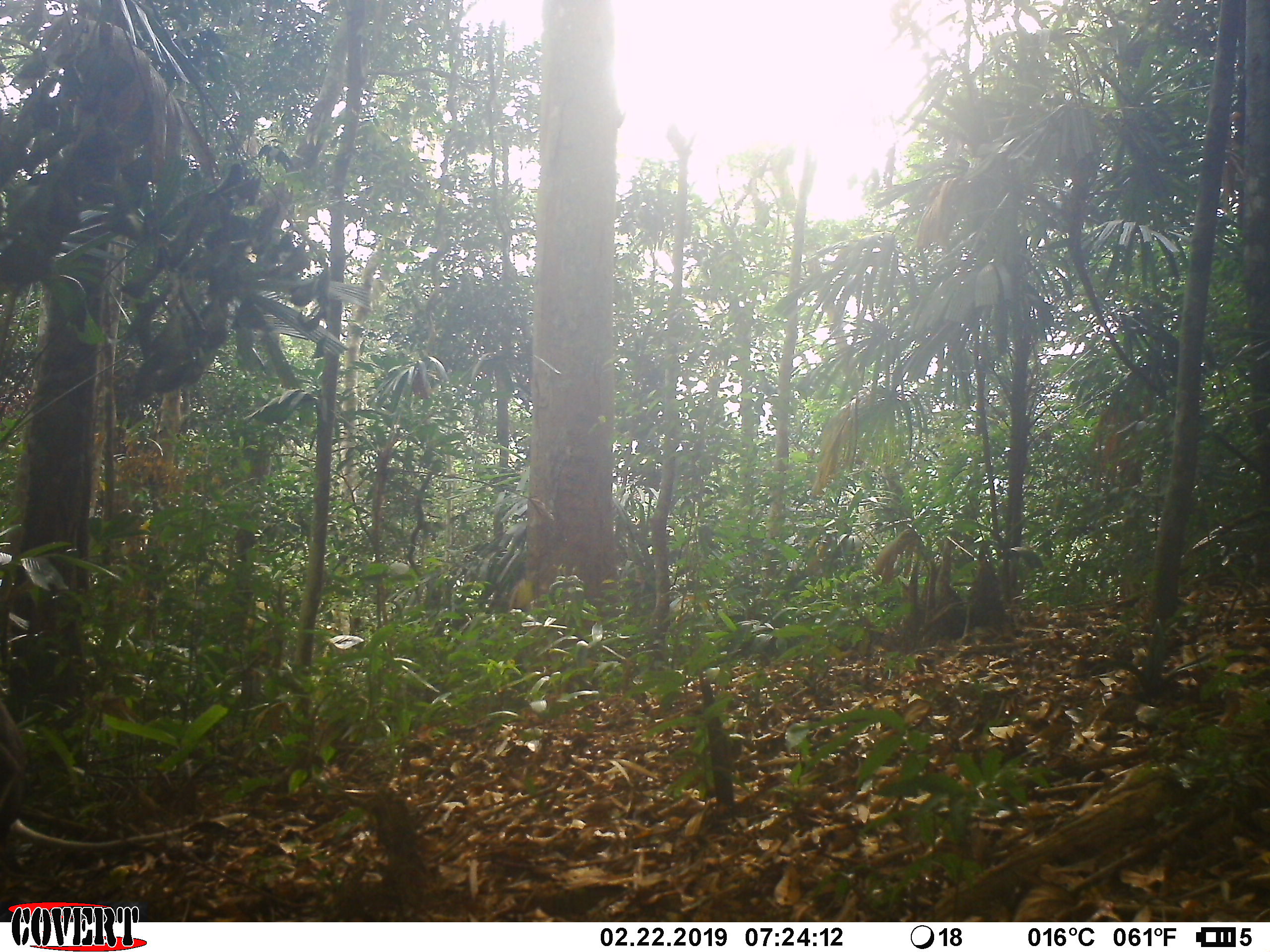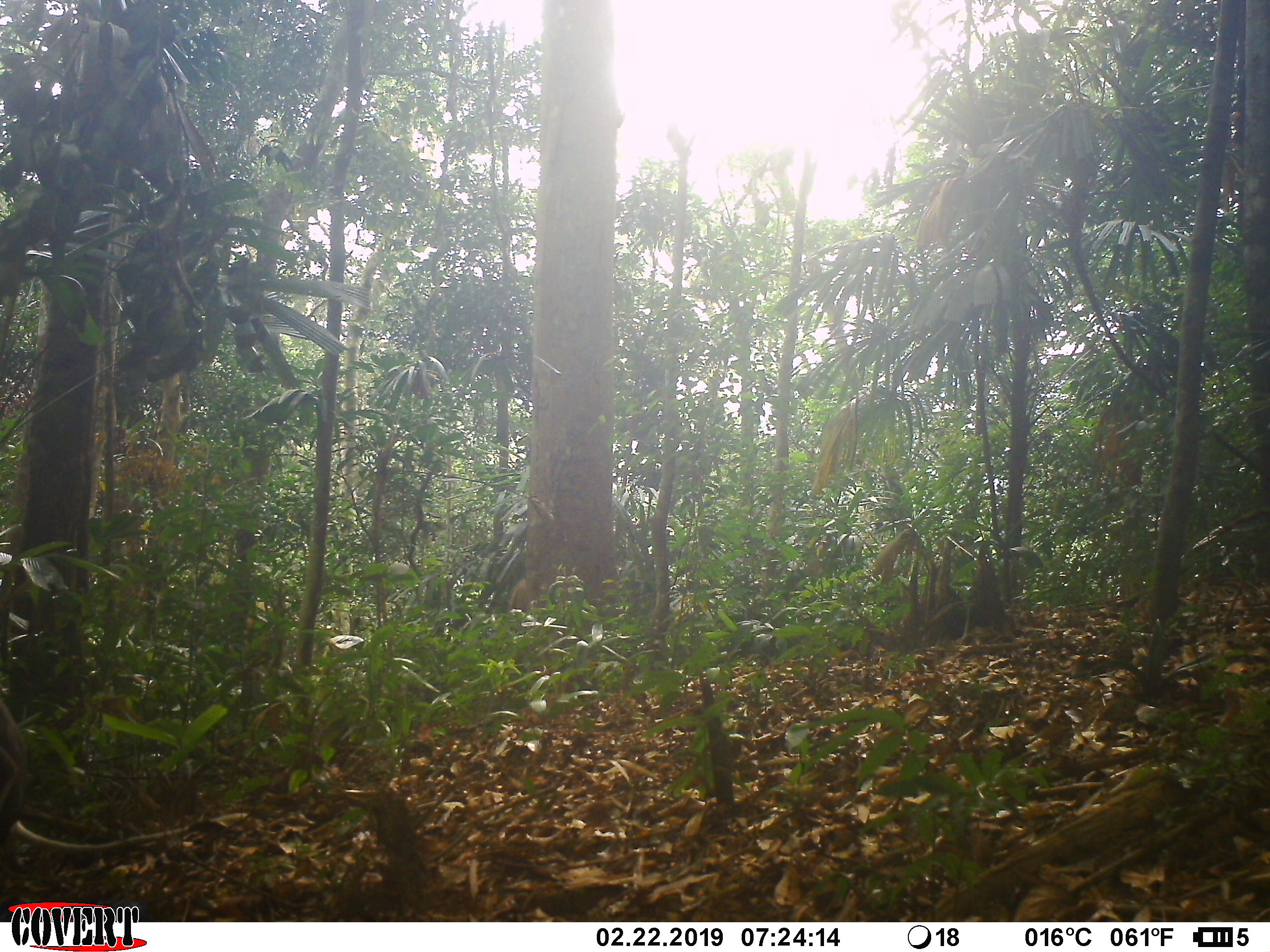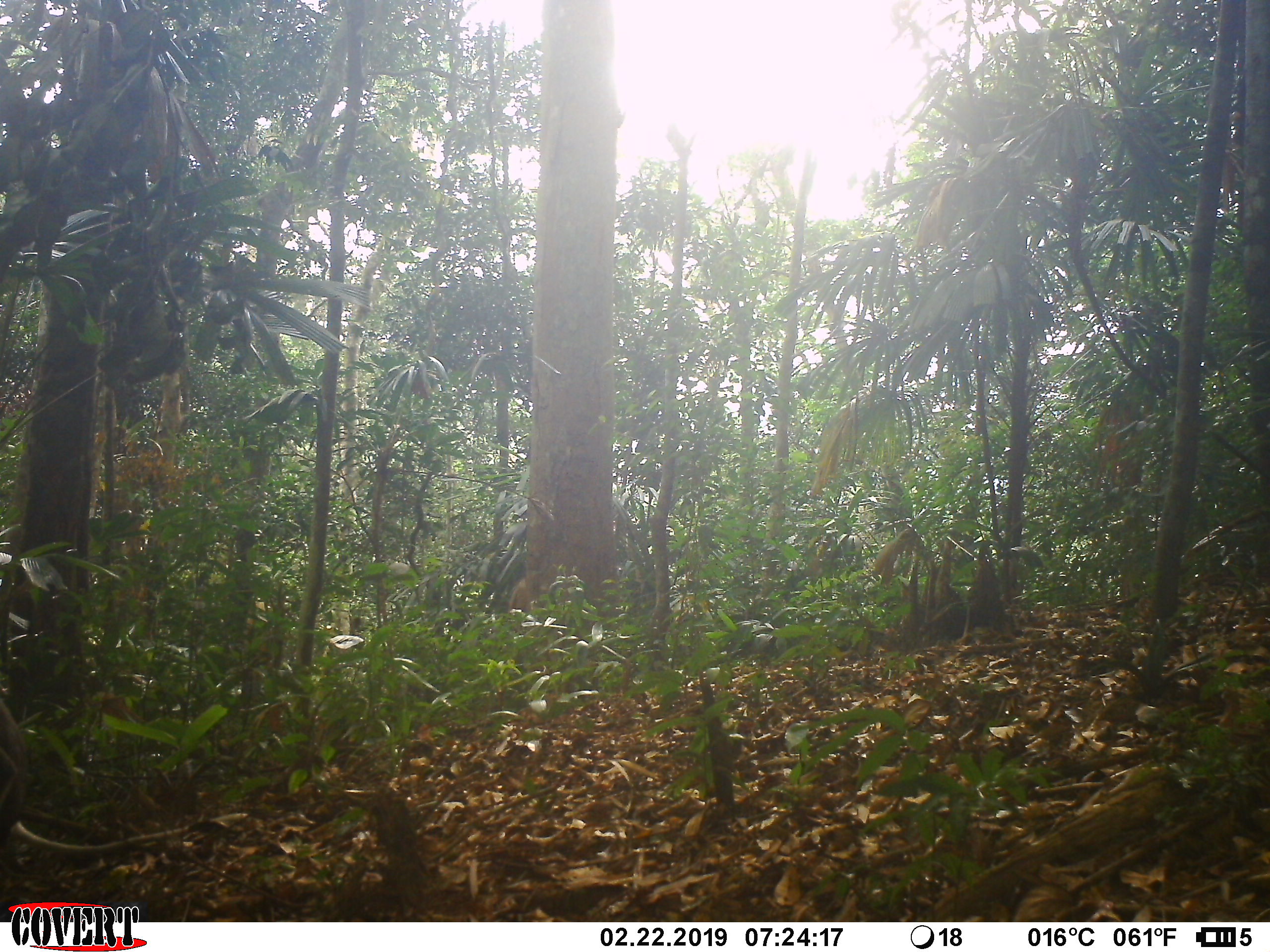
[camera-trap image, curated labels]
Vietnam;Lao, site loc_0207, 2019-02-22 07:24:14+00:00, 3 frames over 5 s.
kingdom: Animalia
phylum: Chordata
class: Mammalia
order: Primates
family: Cercopithecidae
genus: Pygathrix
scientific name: Pygathrix nemaeus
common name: red-shanked douc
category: red shanked douc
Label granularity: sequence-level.